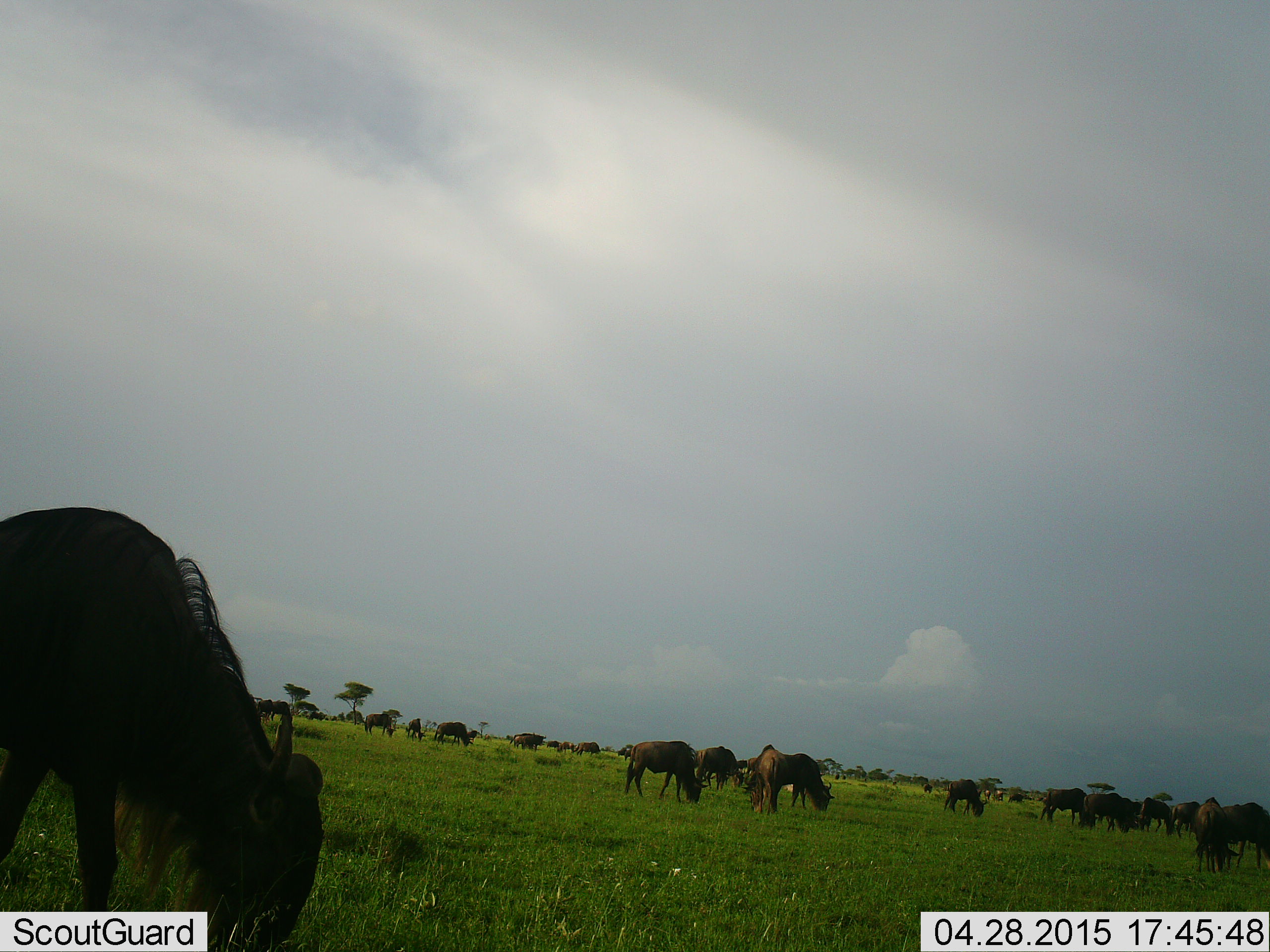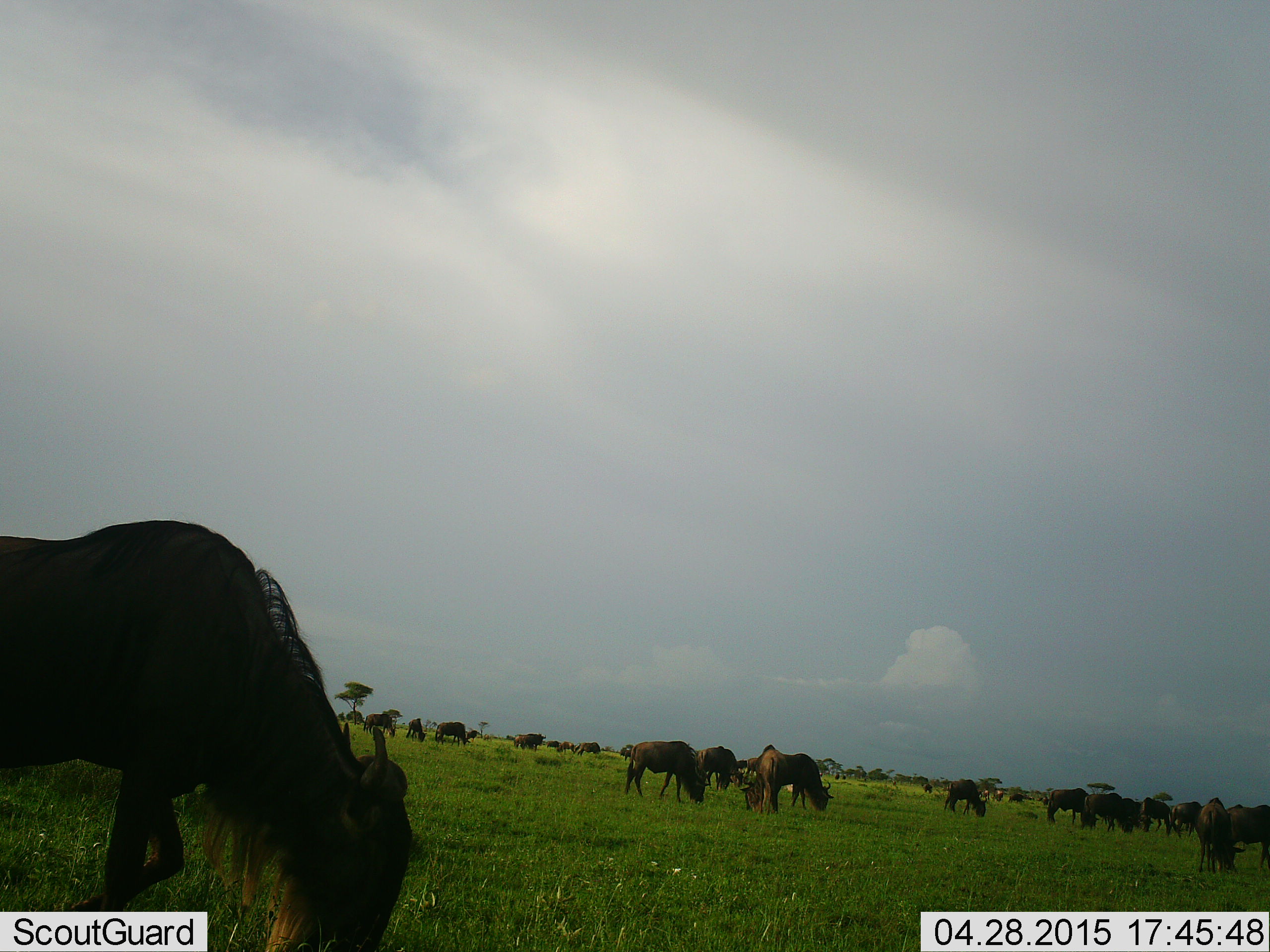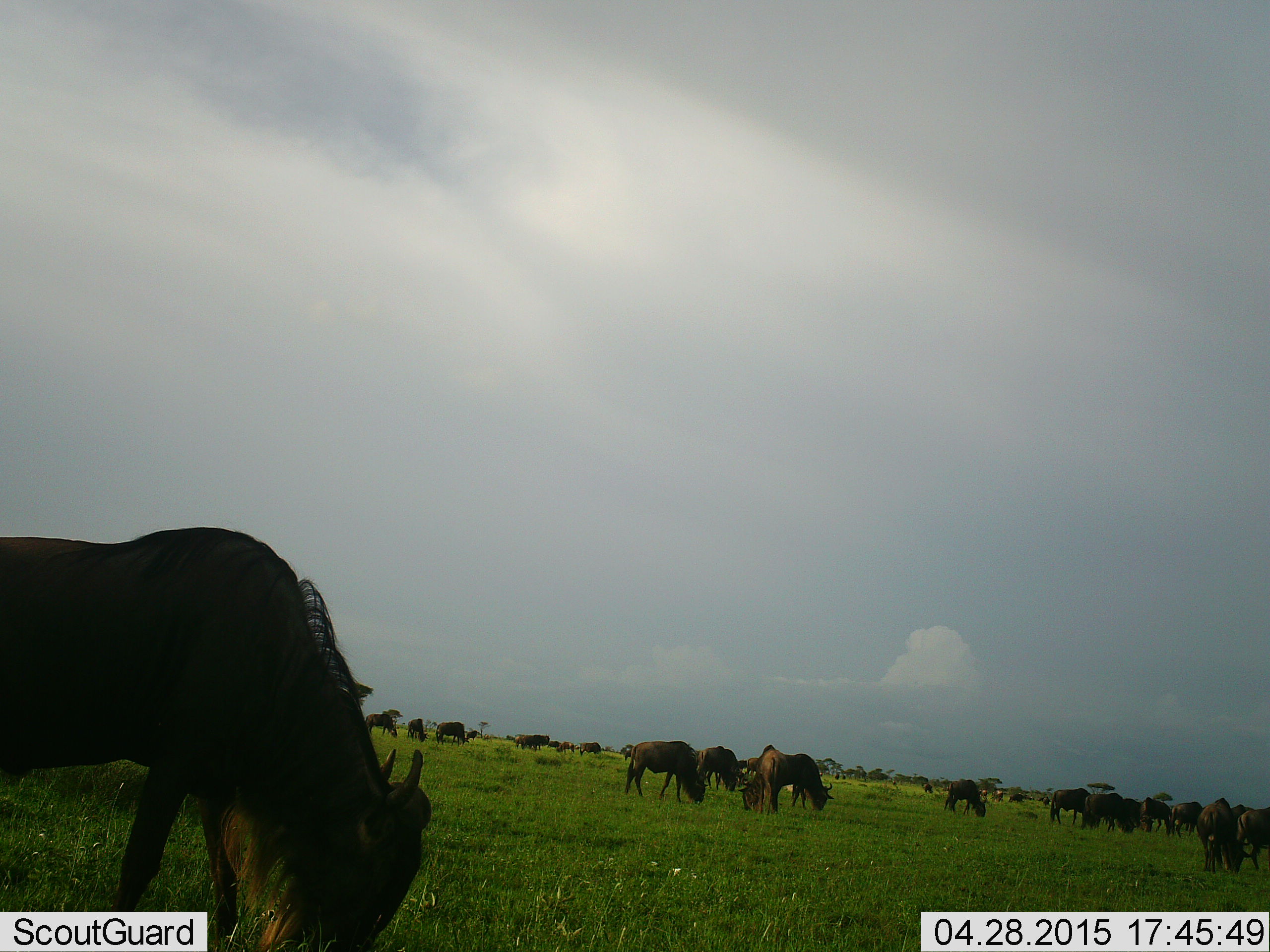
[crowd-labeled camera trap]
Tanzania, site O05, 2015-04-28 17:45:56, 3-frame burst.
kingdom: Animalia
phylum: Chordata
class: Mammalia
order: Artiodactyla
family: Bovidae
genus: Connochaetes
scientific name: Connochaetes taurinus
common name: blue wildebeest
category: wildebeest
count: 11-50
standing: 40%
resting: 0%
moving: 20%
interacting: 10%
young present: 0%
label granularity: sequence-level